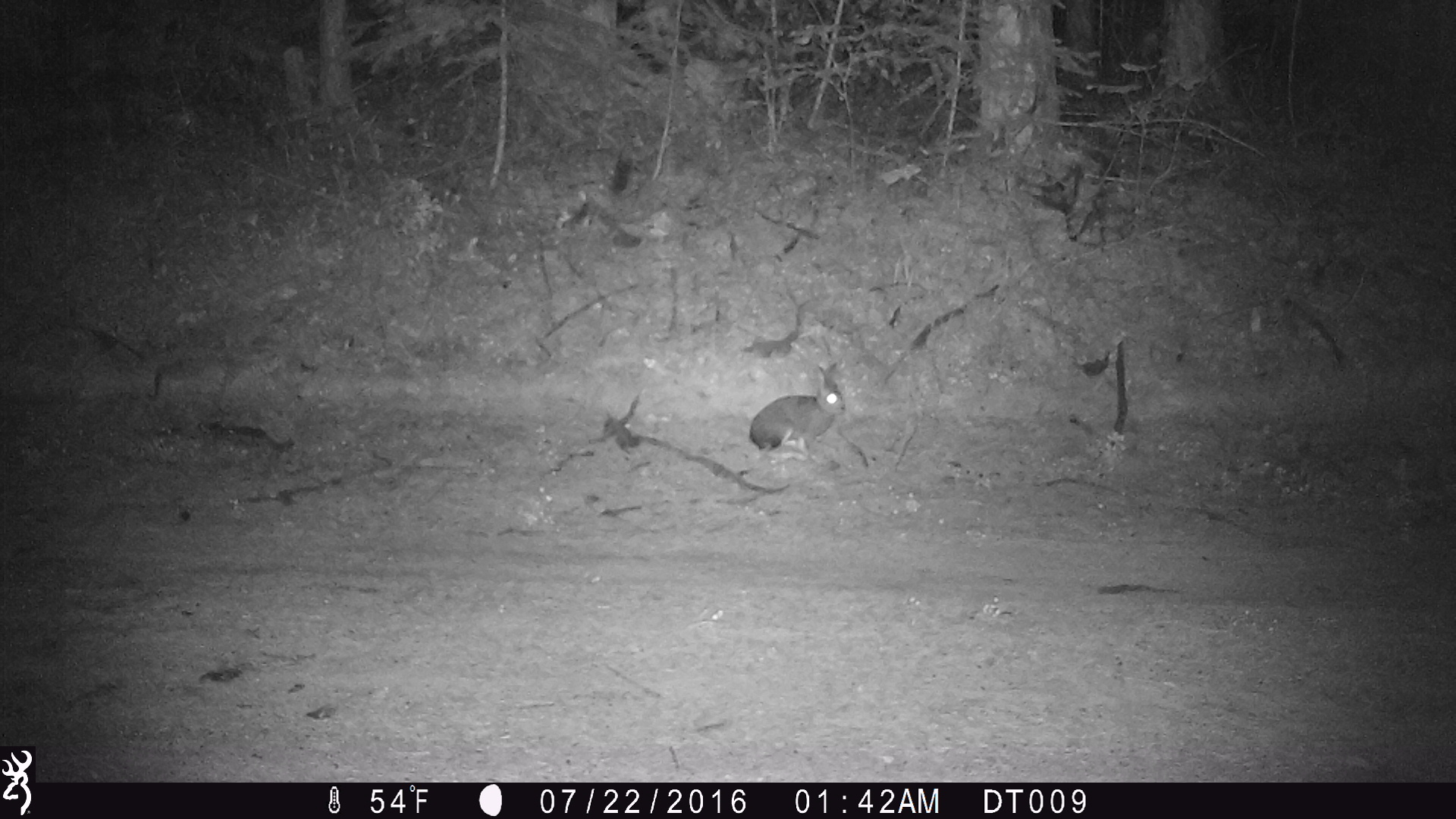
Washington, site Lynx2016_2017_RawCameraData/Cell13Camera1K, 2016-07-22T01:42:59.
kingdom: Animalia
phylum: Chordata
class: Mammalia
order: Lagomorpha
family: Leporidae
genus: Lepus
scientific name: Lepus americanus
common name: snowshoe hare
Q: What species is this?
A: Lepus americanus (snowshoe hare).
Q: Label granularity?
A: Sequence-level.